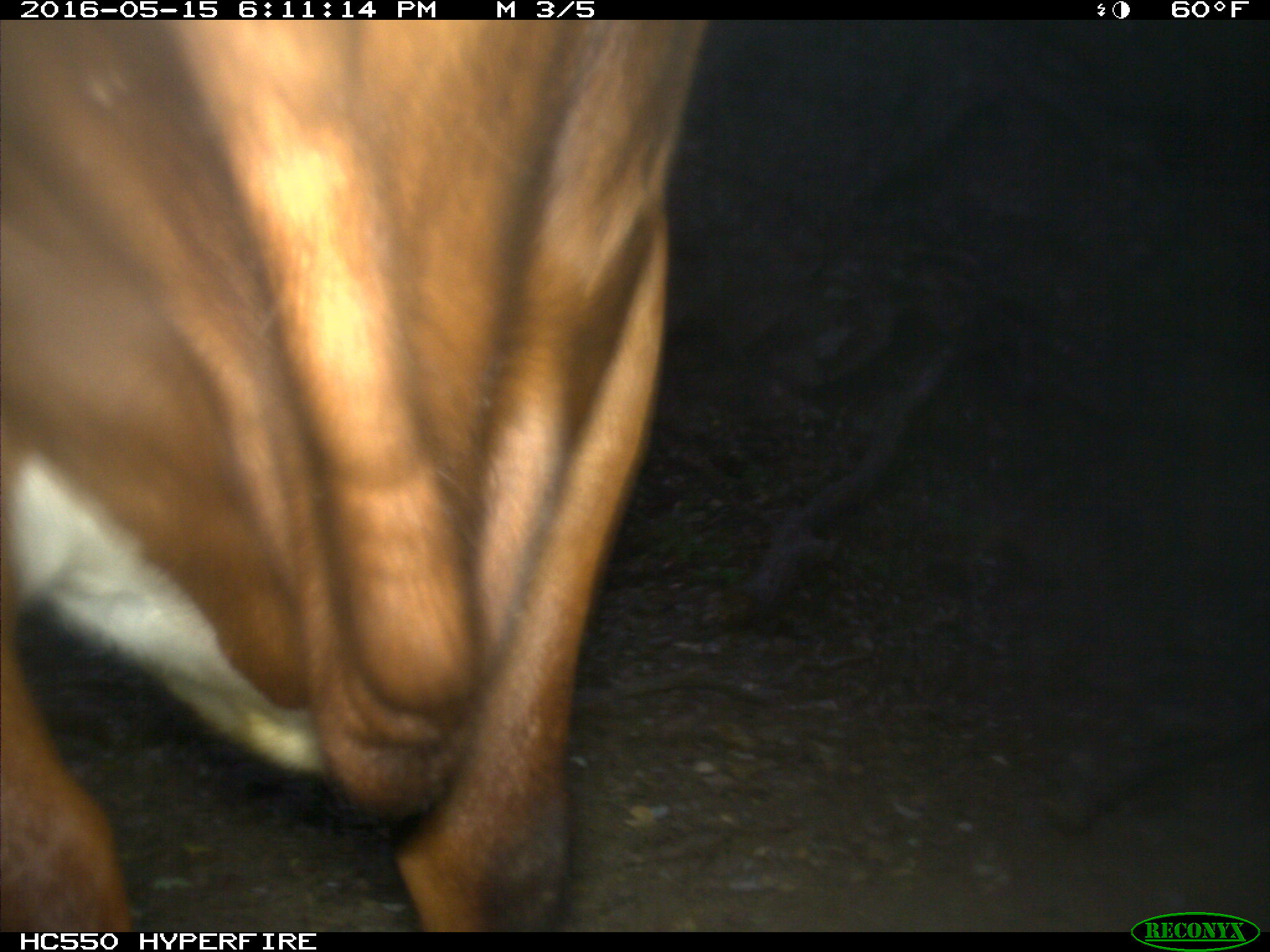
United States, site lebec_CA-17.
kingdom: Animalia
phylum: Chordata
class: Mammalia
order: Artiodactyla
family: Bovidae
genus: Bos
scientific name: Bos taurus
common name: domestic cow